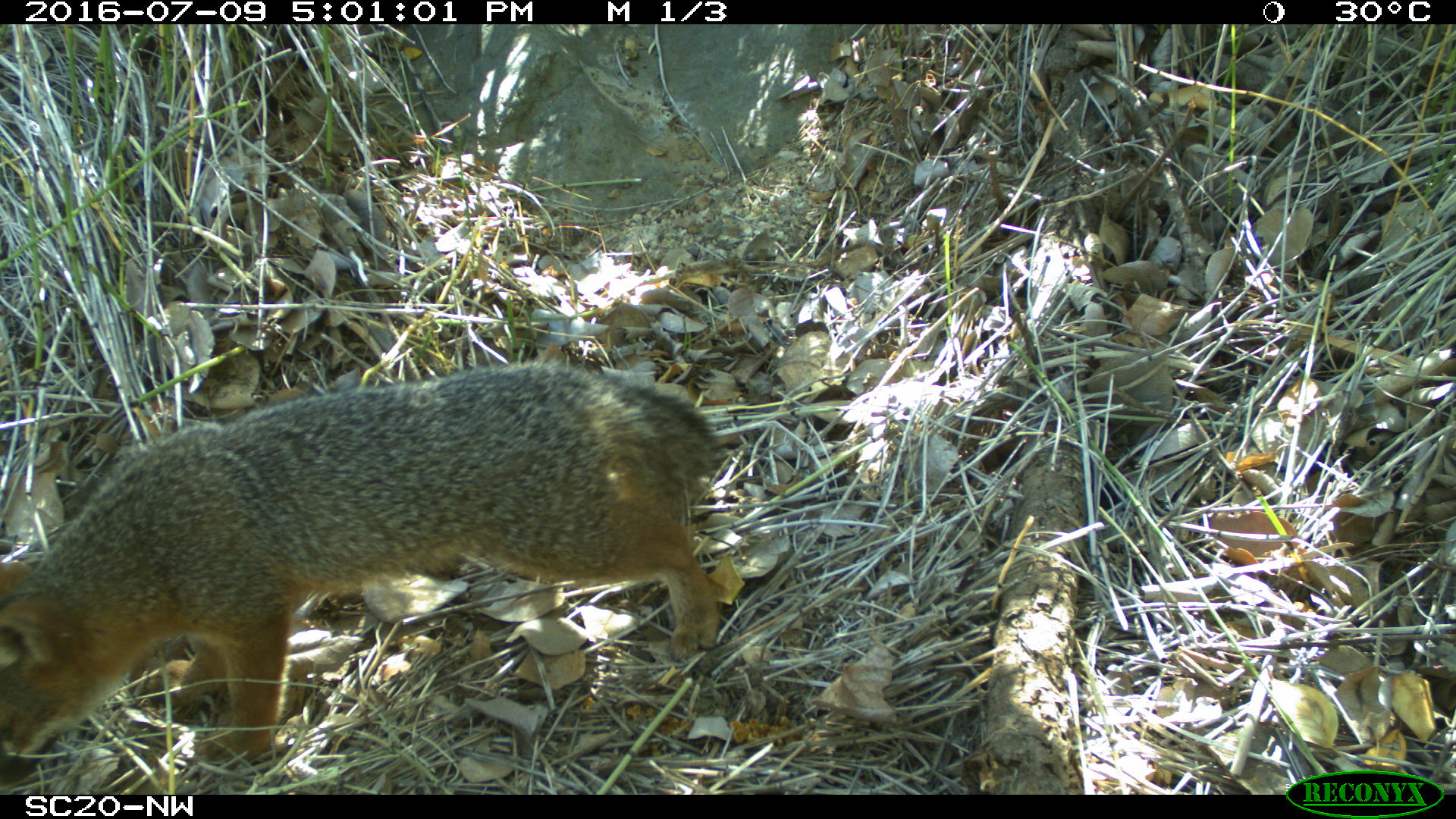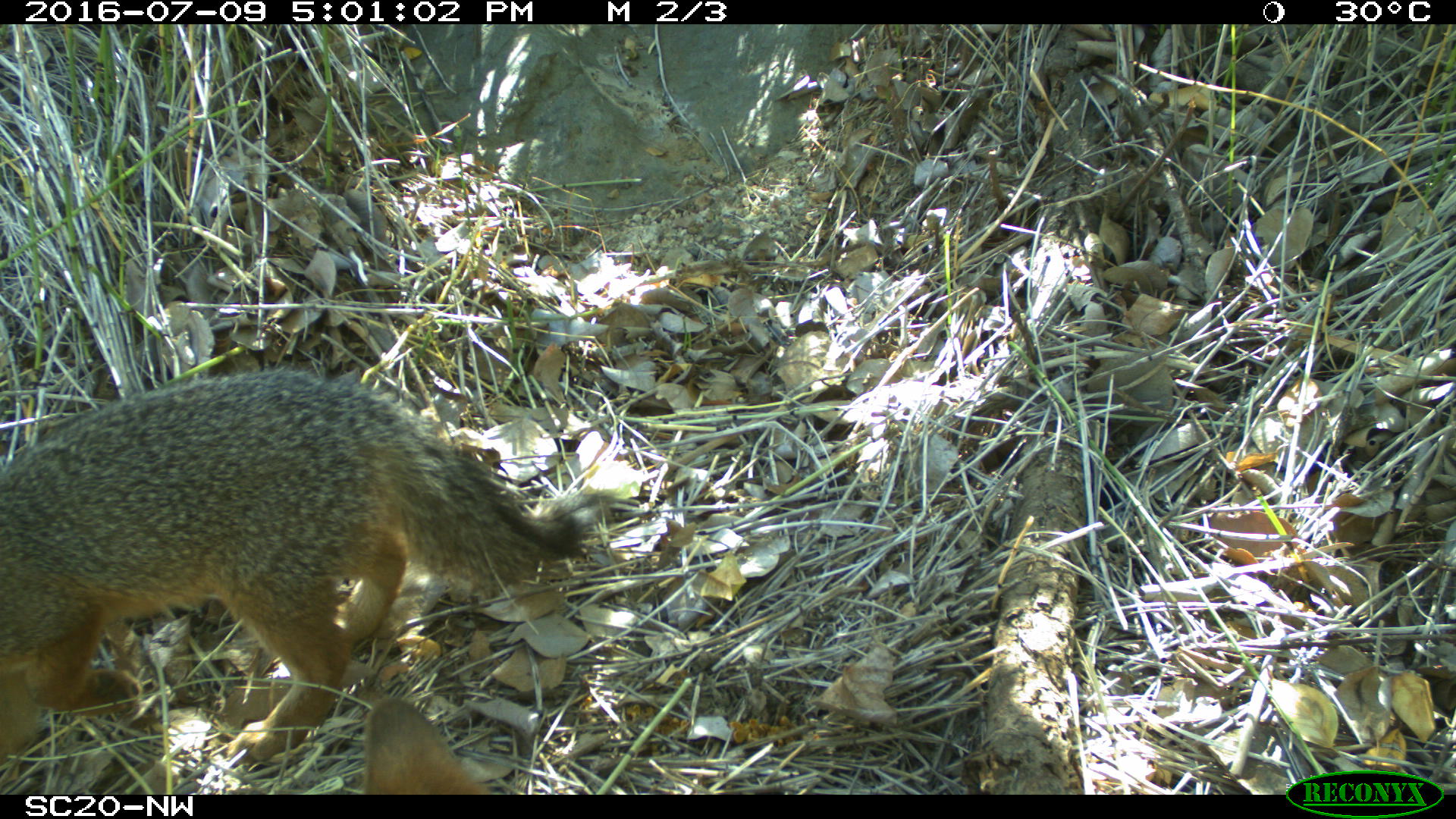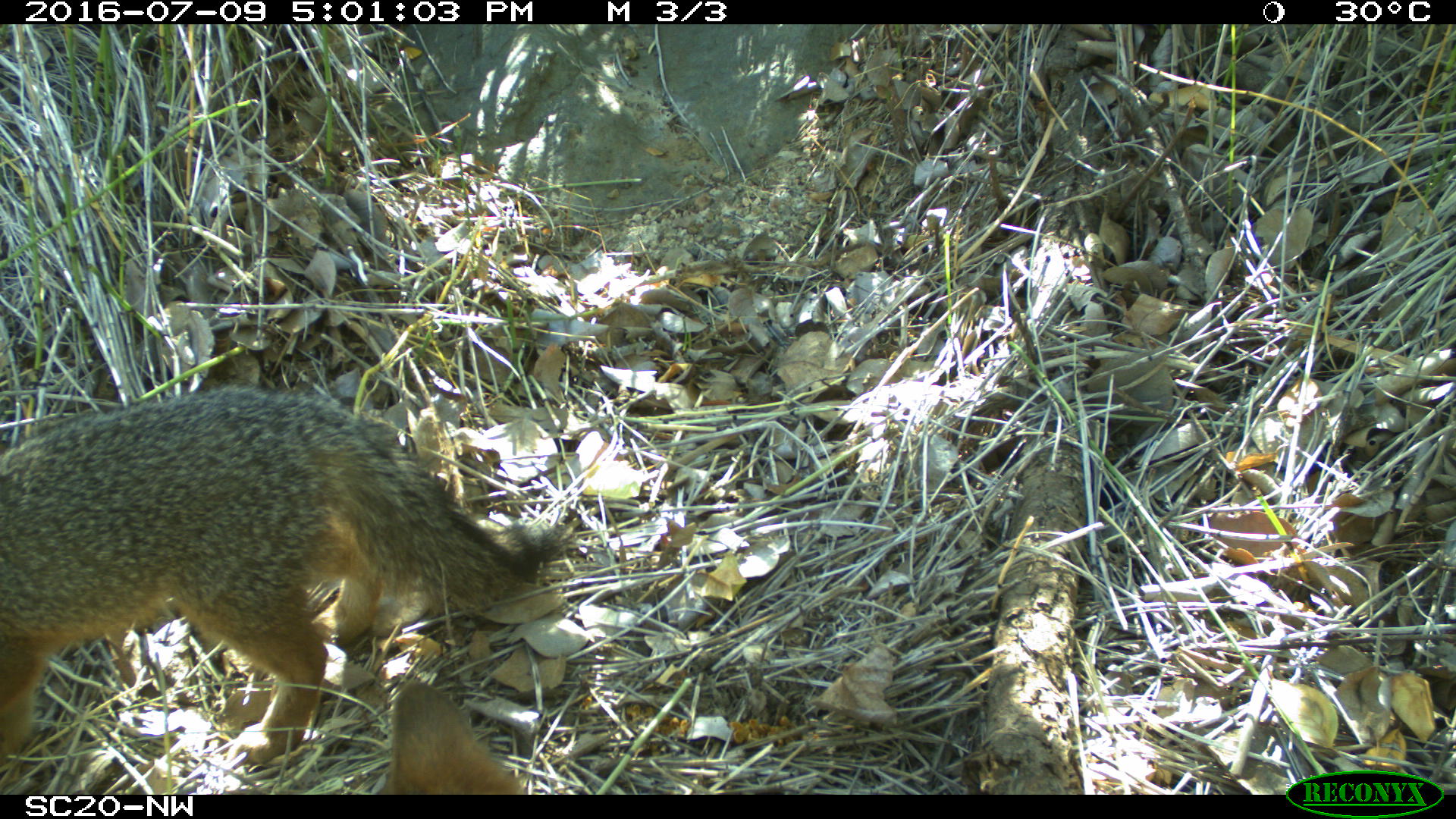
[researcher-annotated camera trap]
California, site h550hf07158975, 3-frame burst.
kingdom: Animalia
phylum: Chordata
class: Mammalia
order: Carnivora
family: Canidae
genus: Urocyon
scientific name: Urocyon littoralis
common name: island fox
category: fox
Fox (island fox) (Urocyon littoralis).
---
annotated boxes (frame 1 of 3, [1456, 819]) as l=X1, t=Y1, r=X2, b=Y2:
fox: l=0, t=358, r=723, b=785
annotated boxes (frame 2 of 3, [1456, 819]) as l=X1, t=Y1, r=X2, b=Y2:
fox: l=0, t=370, r=613, b=766; l=363, t=696, r=488, b=795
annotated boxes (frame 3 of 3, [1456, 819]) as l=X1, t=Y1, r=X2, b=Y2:
fox: l=0, t=385, r=573, b=765; l=386, t=680, r=519, b=792